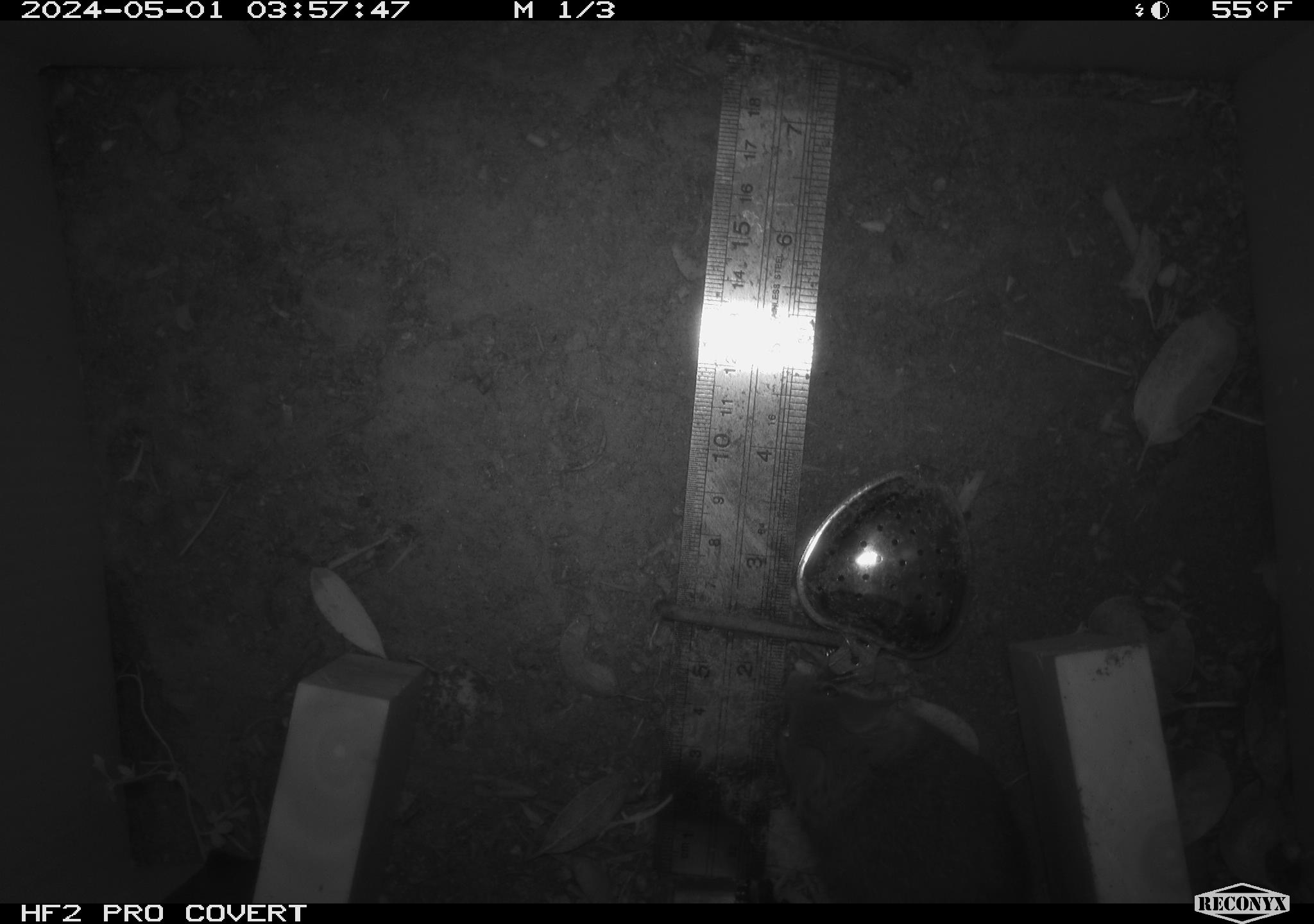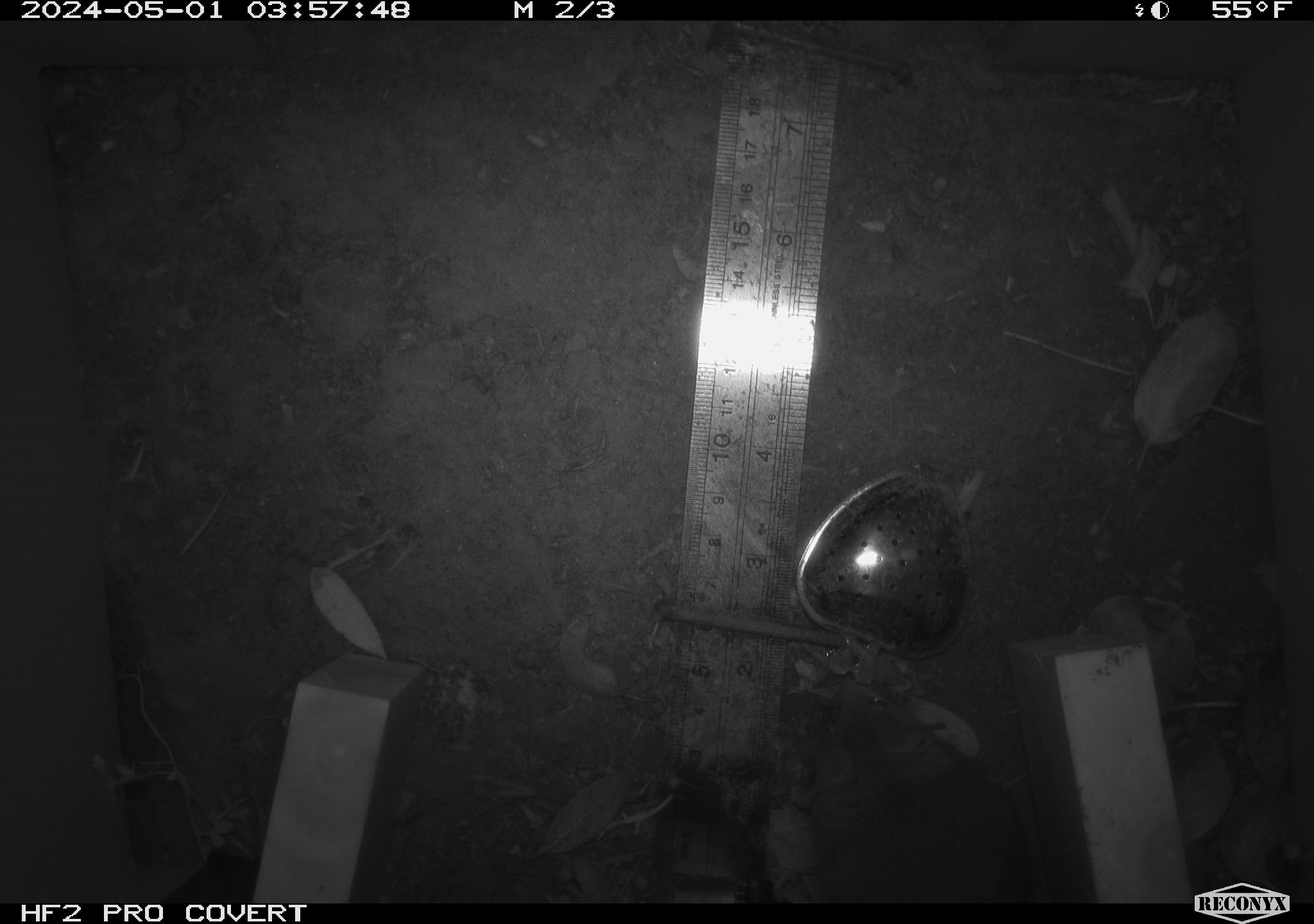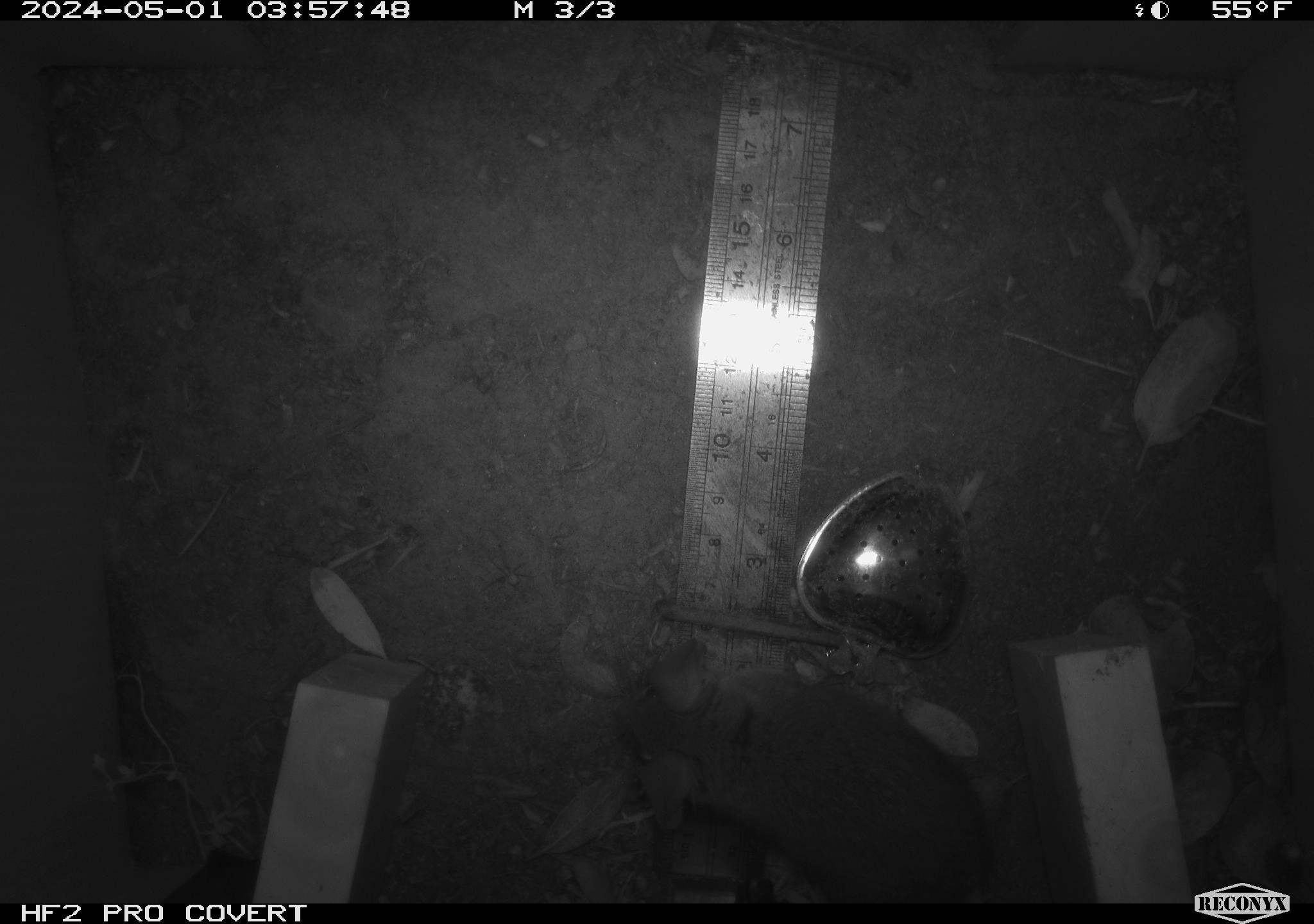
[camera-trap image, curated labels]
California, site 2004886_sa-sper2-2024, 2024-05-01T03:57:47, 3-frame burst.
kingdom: Animalia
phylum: Chordata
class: Mammalia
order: Rodentia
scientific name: Rodentia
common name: mouse species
Mouse species (Rodentia).